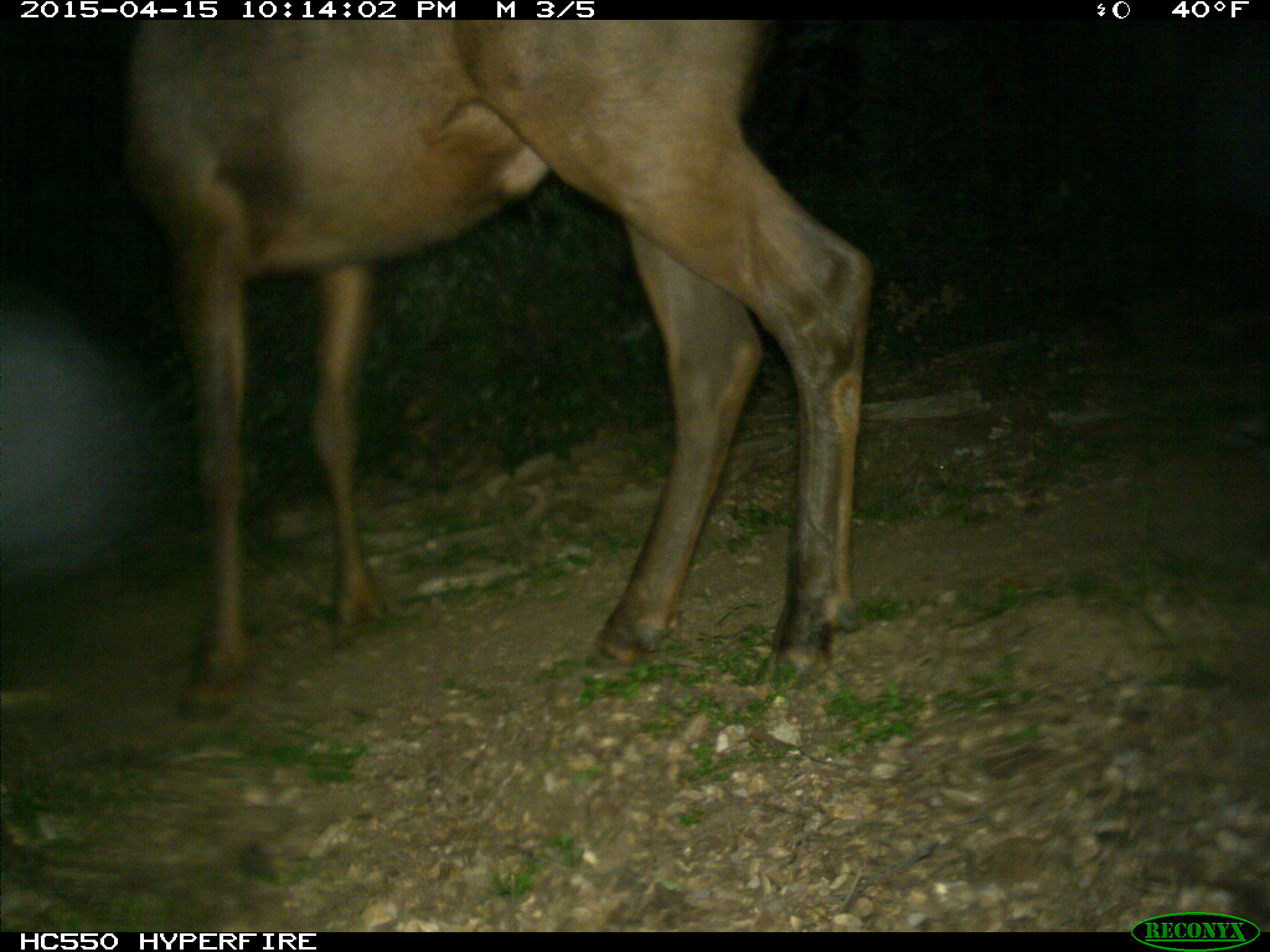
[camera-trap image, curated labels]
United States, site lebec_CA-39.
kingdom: Animalia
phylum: Chordata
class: Mammalia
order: Artiodactyla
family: Cervidae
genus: Cervus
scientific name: Cervus canadensis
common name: elk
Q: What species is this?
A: Cervus canadensis (elk).